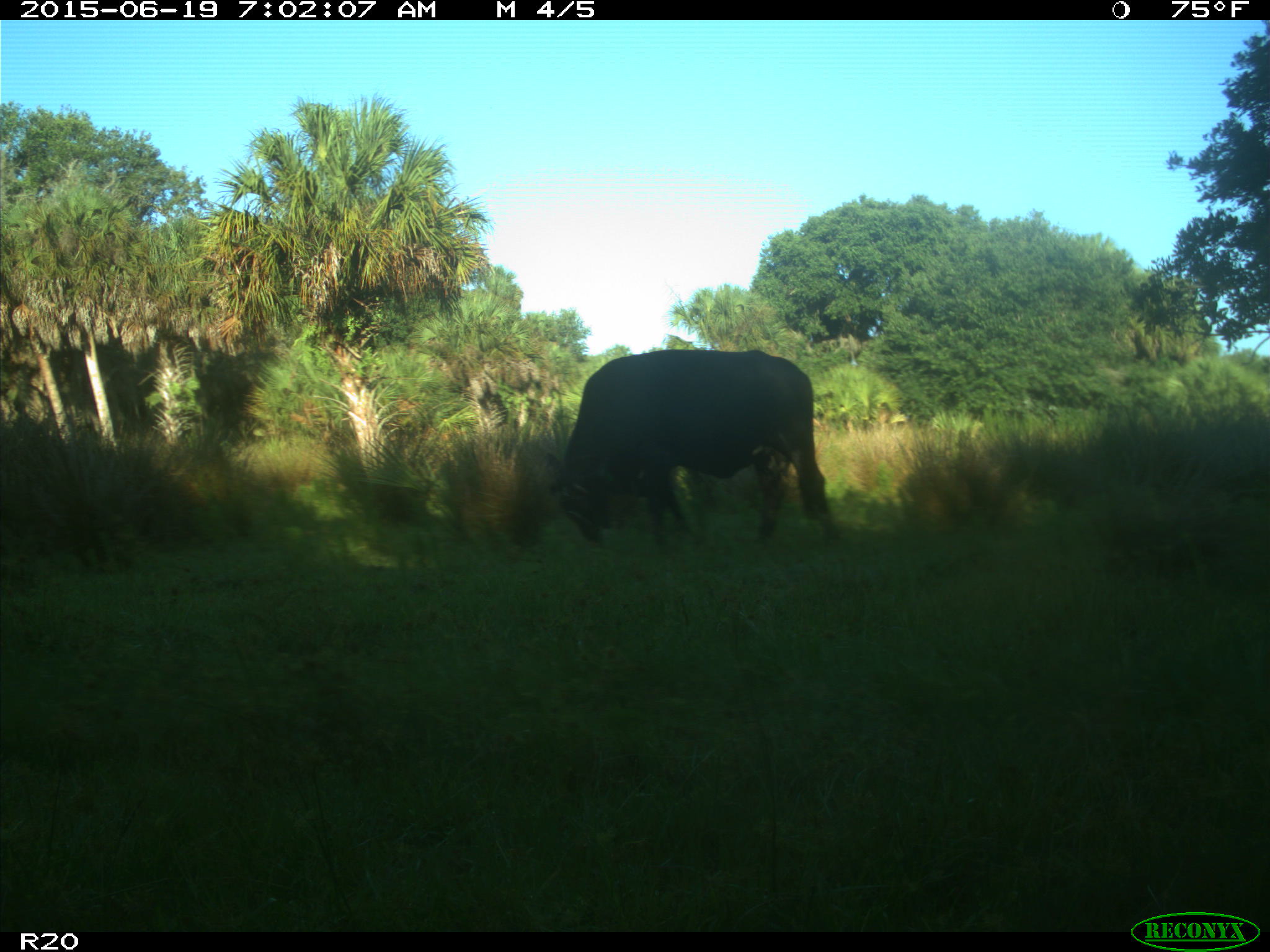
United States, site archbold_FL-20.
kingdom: Animalia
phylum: Chordata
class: Mammalia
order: Artiodactyla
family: Bovidae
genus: Bos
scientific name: Bos taurus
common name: domestic cow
Bos taurus (domestic cow).